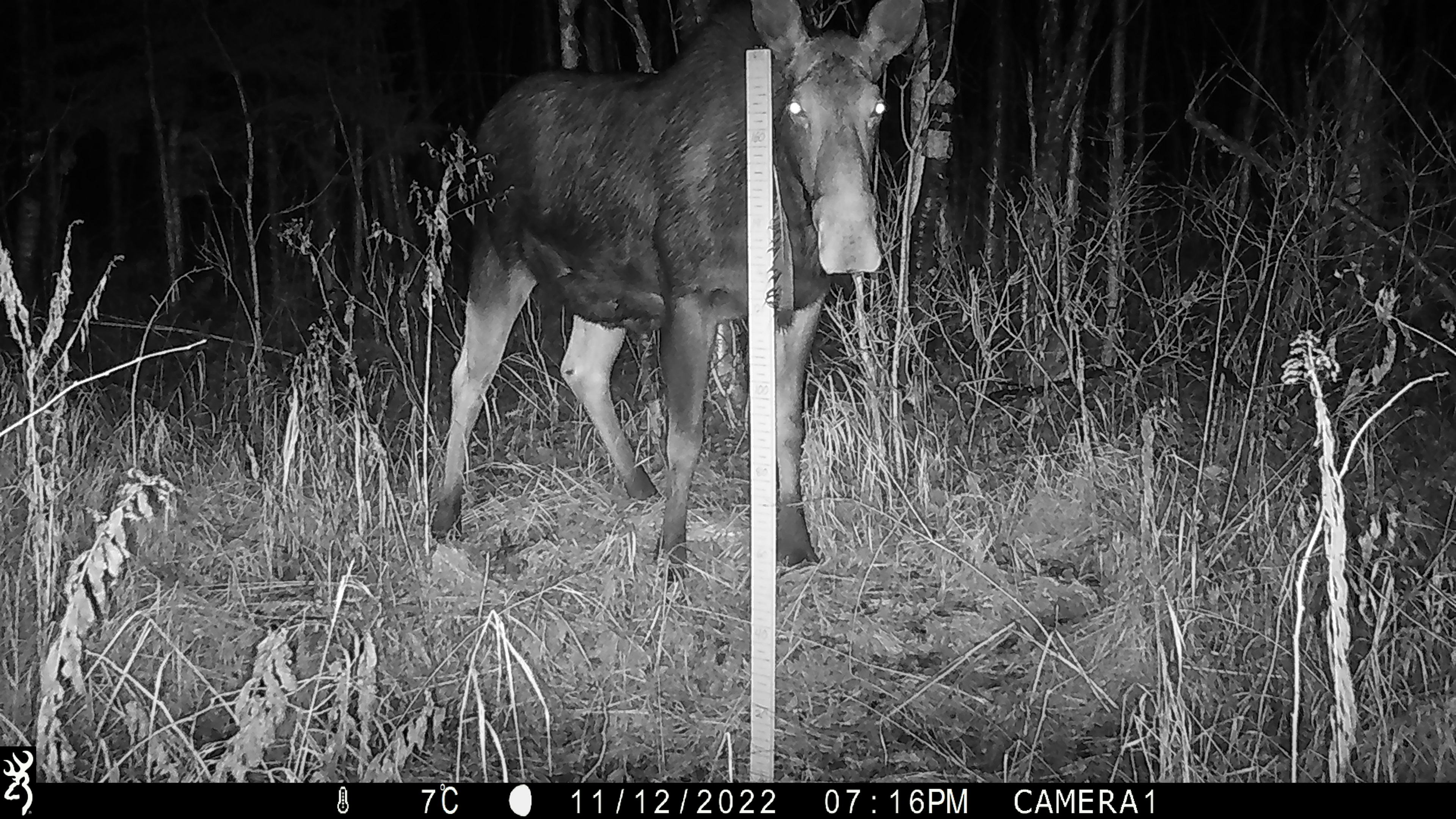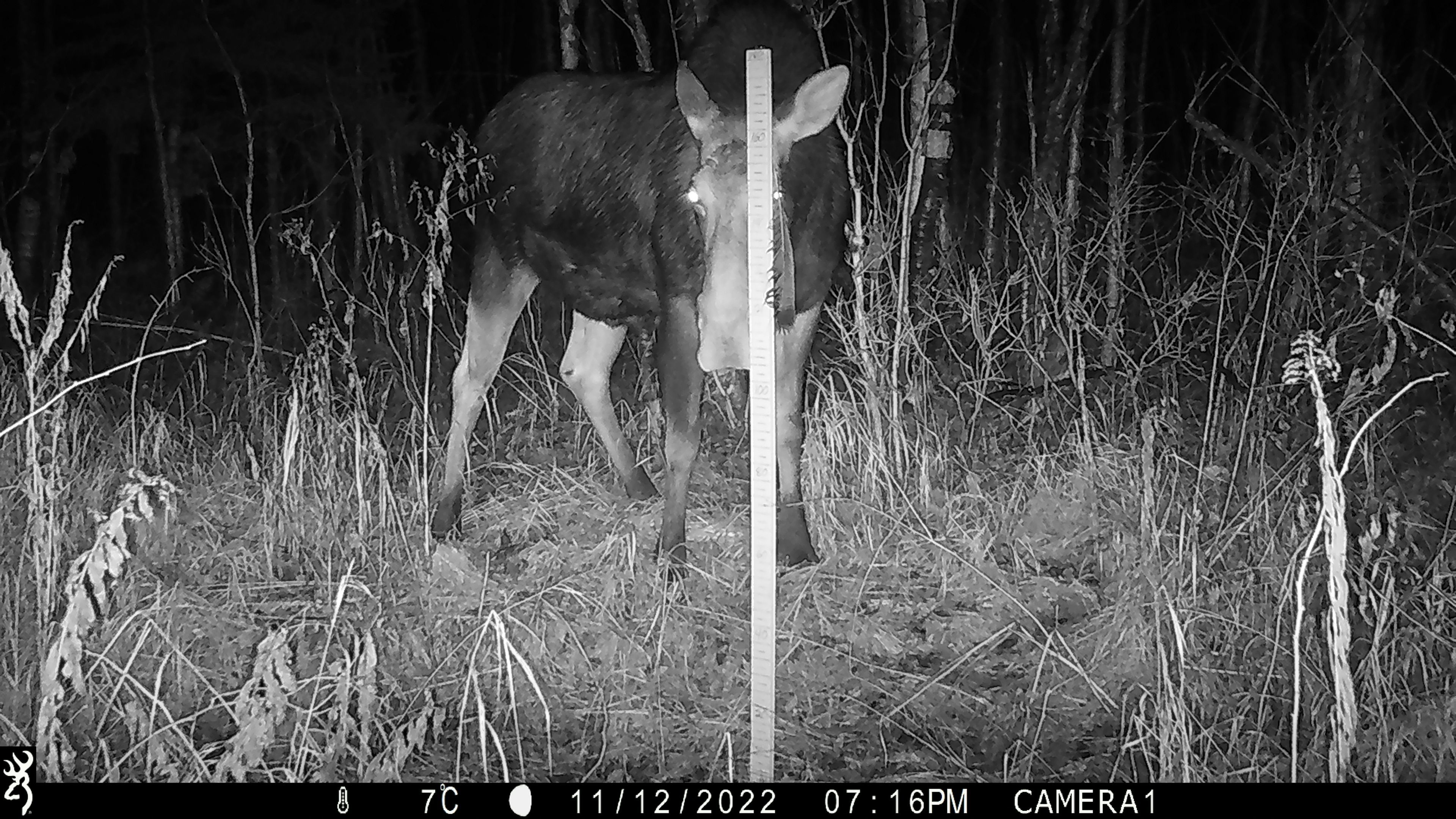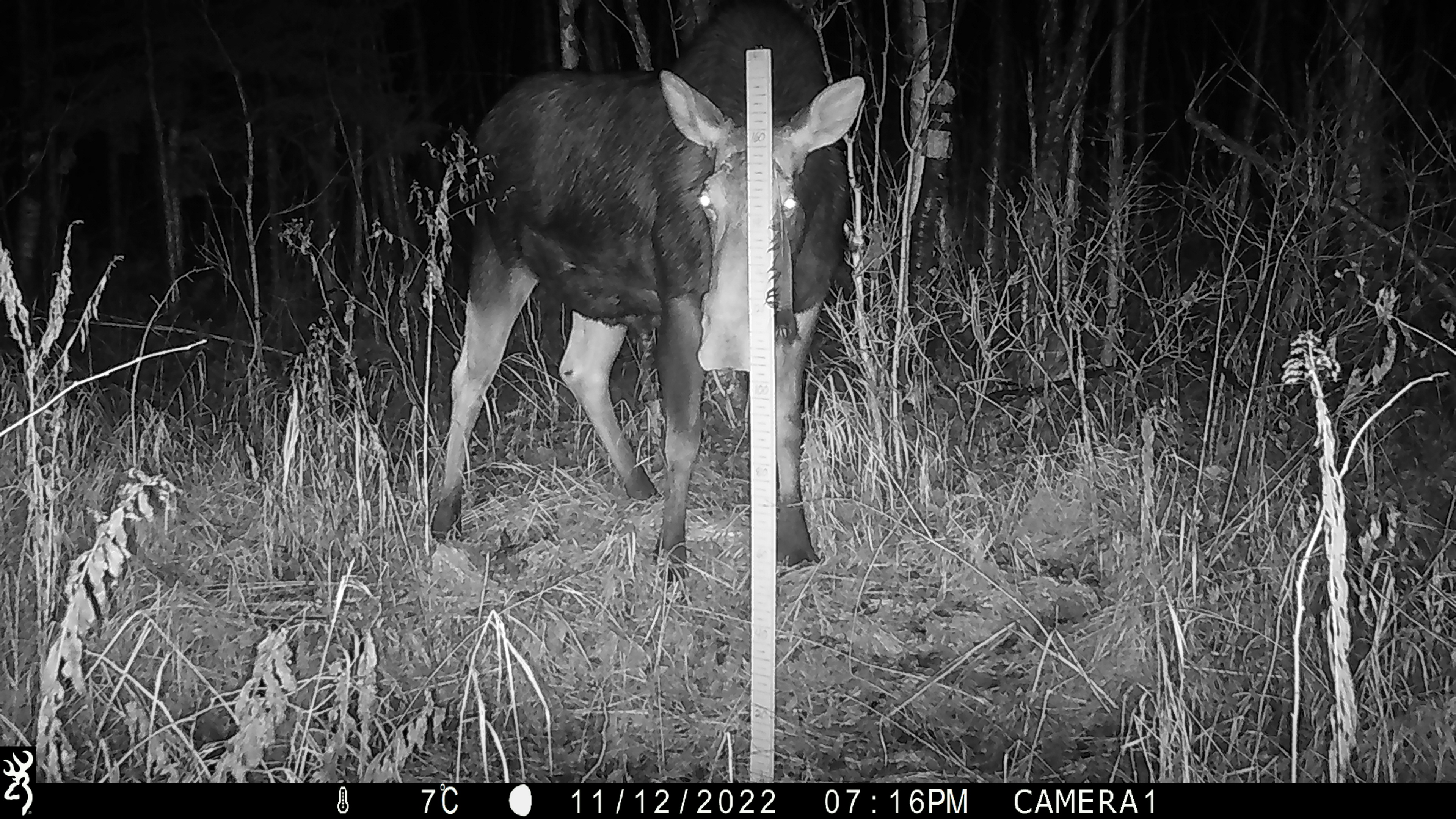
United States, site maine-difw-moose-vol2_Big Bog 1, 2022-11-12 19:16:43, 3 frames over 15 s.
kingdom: Animalia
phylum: Chordata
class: Mammalia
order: Artiodactyla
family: Cervidae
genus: Alces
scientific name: Alces alces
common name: moose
Moose (Alces alces).